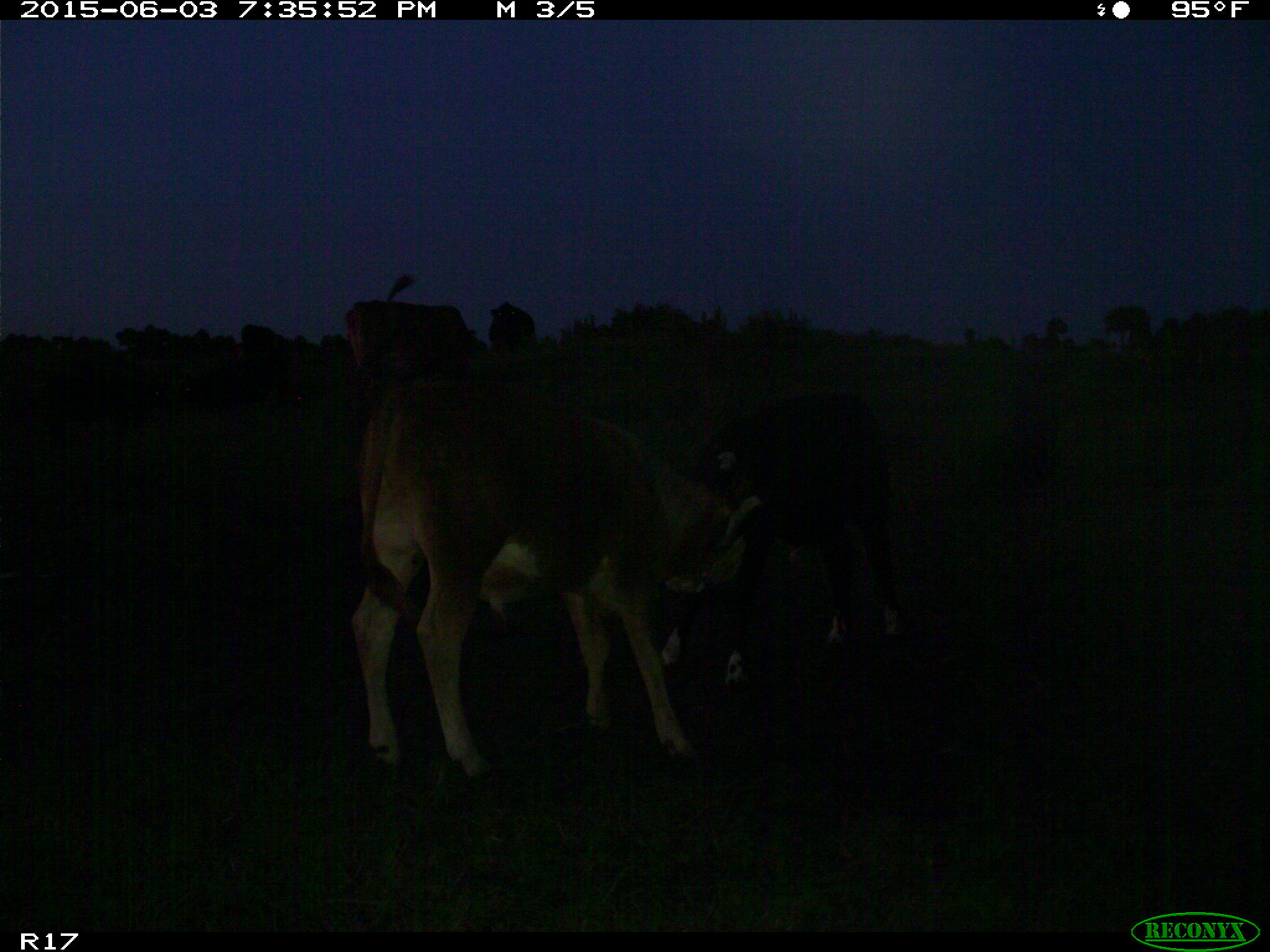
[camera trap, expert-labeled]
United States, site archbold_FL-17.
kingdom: Animalia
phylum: Chordata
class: Mammalia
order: Artiodactyla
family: Bovidae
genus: Bos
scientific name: Bos taurus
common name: domestic cow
Bos taurus (domestic cow).